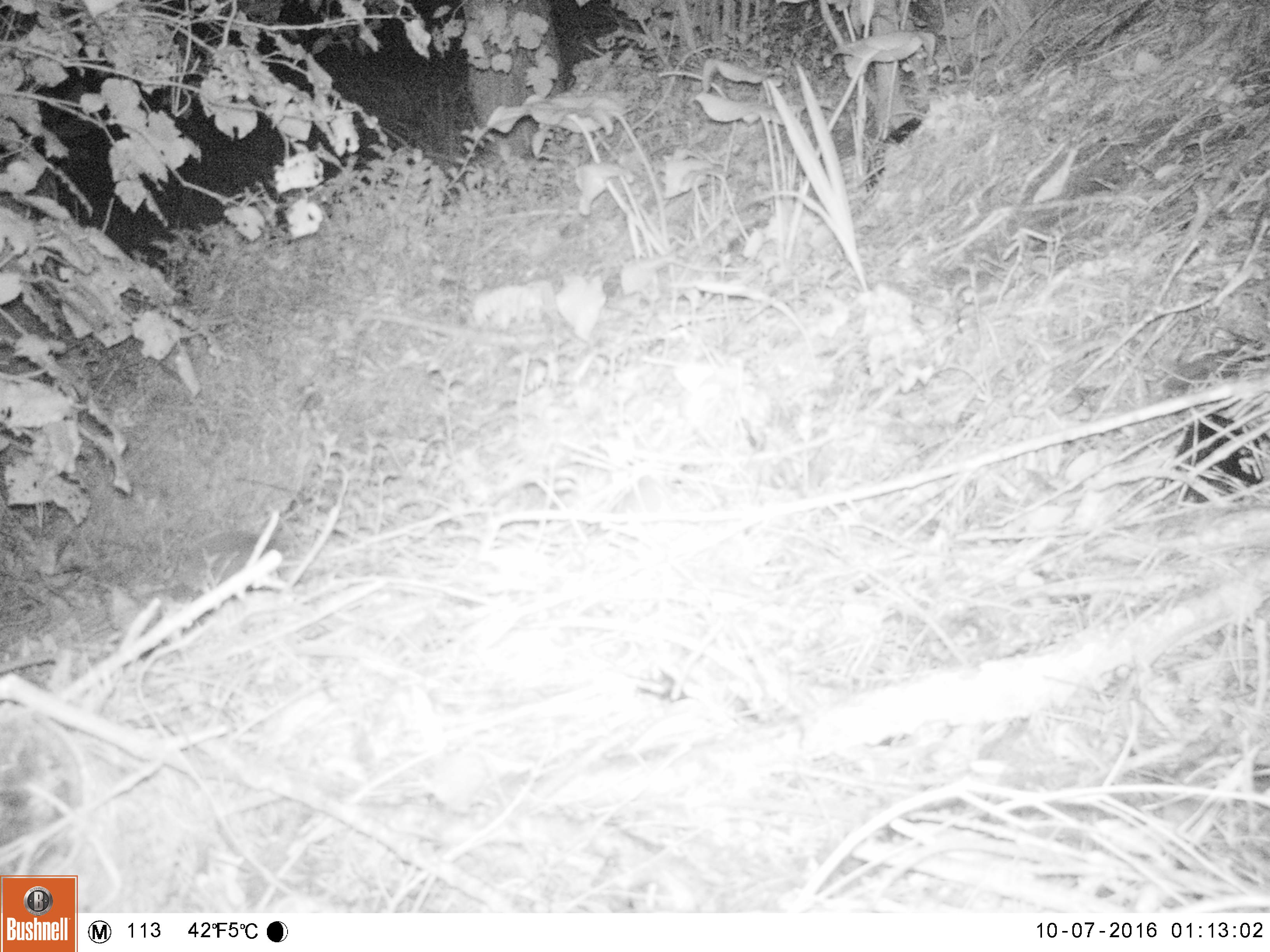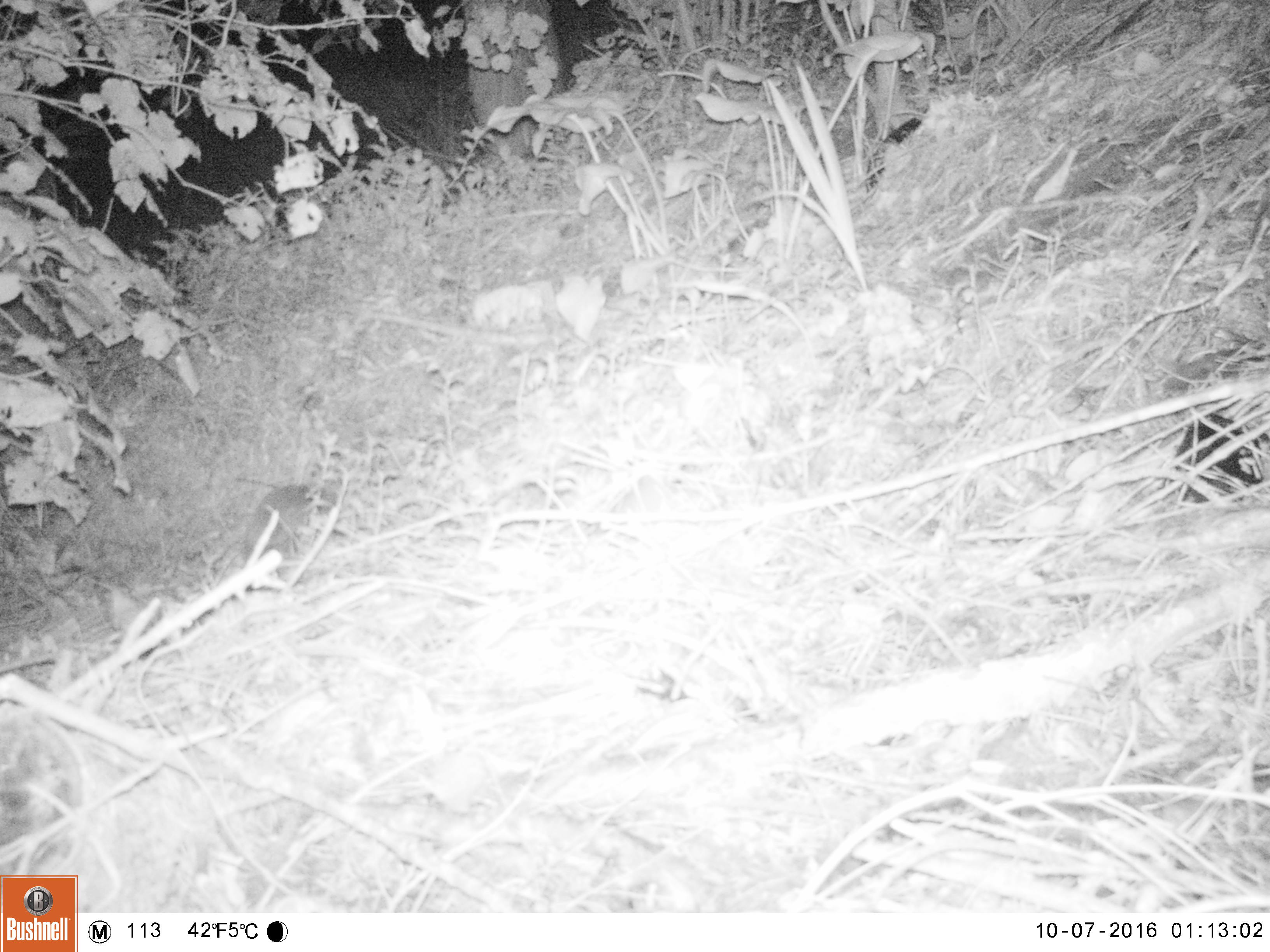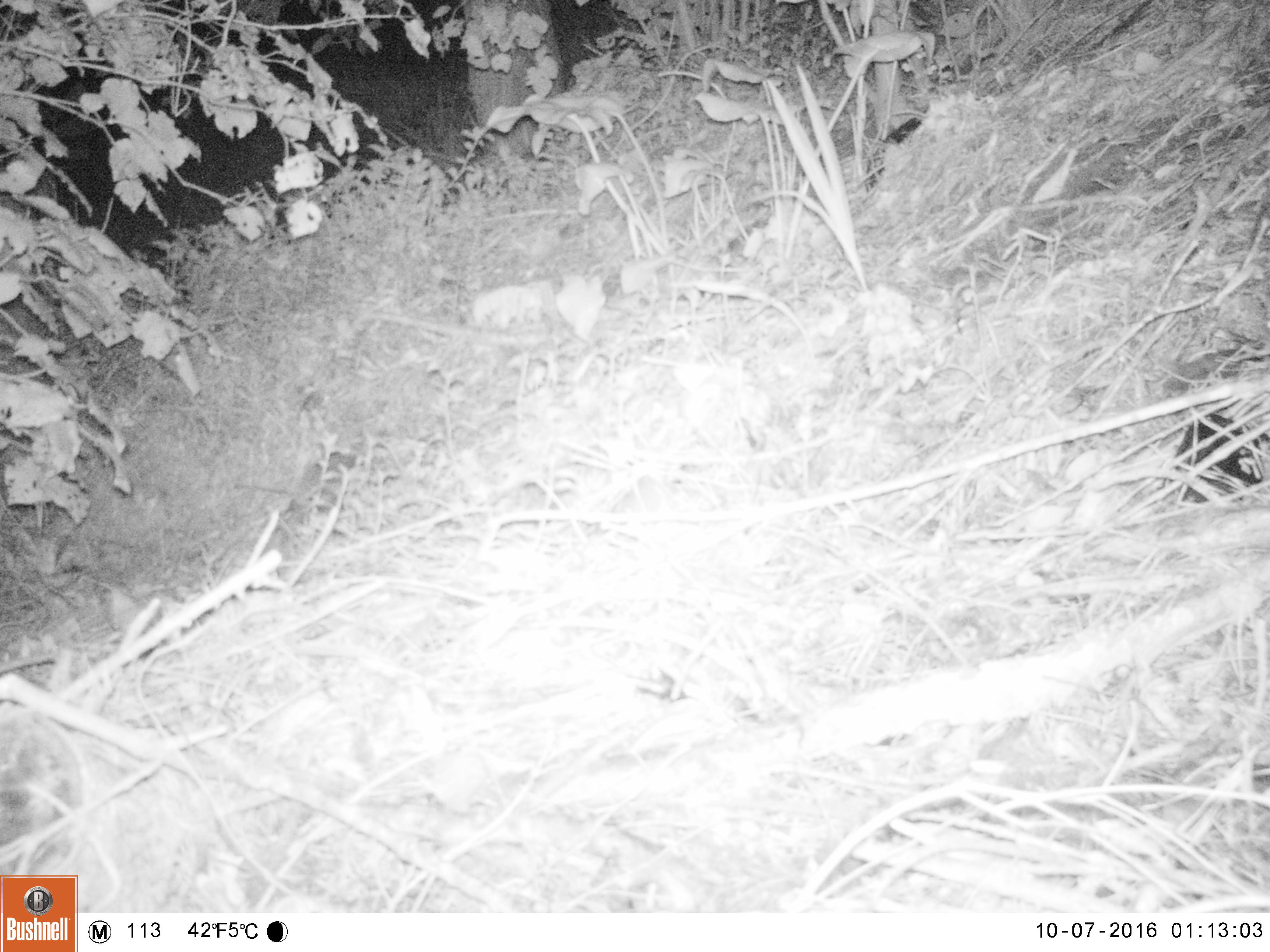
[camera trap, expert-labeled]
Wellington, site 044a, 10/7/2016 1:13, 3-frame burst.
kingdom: Animalia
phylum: Chordata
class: Mammalia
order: Eulipotyphla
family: Erinaceidae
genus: Erinaceus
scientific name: Erinaceus europaeus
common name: hedgehog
Hedgehog (Erinaceus europaeus).